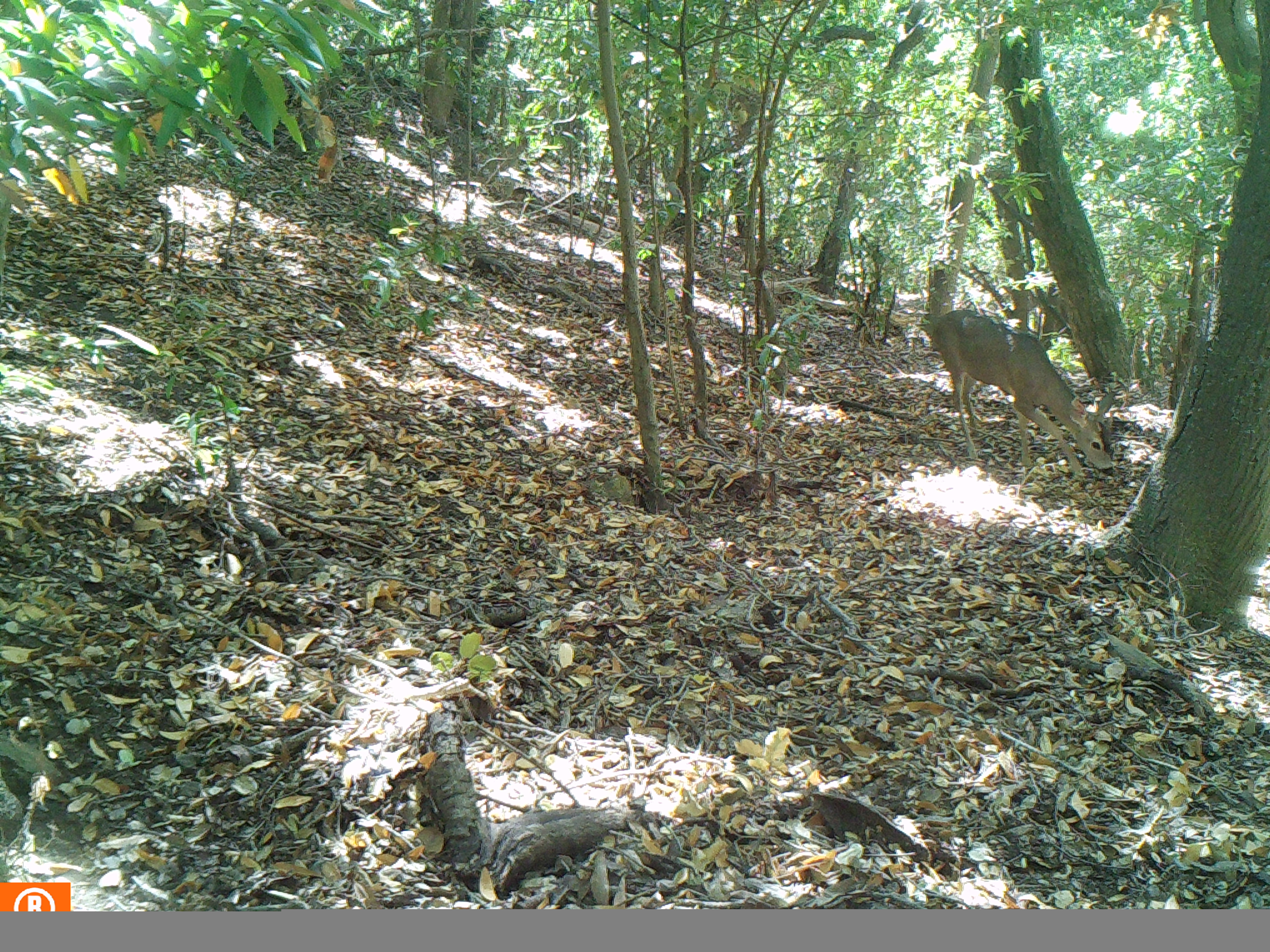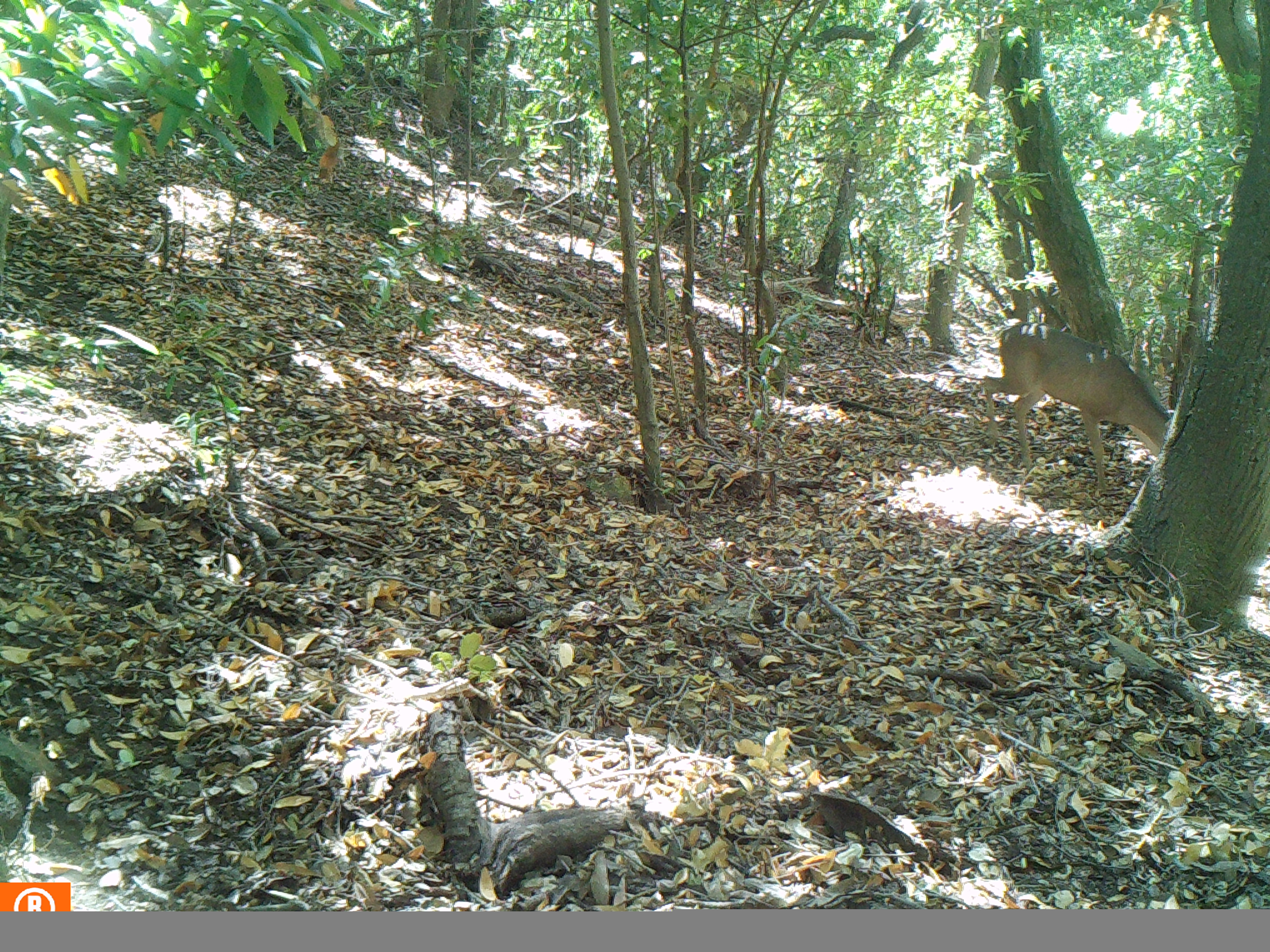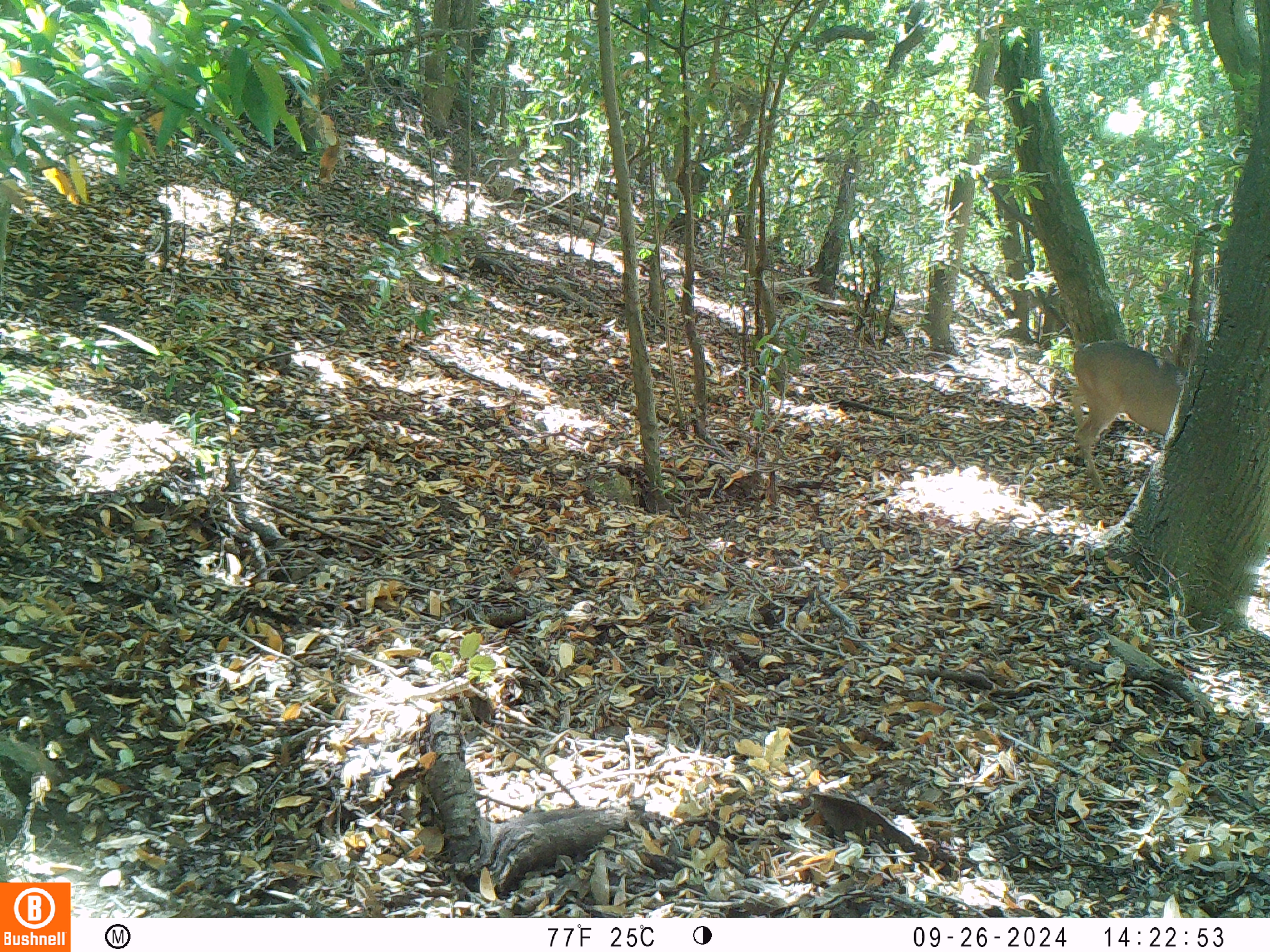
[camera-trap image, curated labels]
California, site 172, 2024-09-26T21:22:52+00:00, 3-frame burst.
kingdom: Animalia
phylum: Chordata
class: Mammalia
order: Artiodactyla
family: Cervidae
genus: Odocoileus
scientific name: Odocoileus hemionus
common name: mule deer